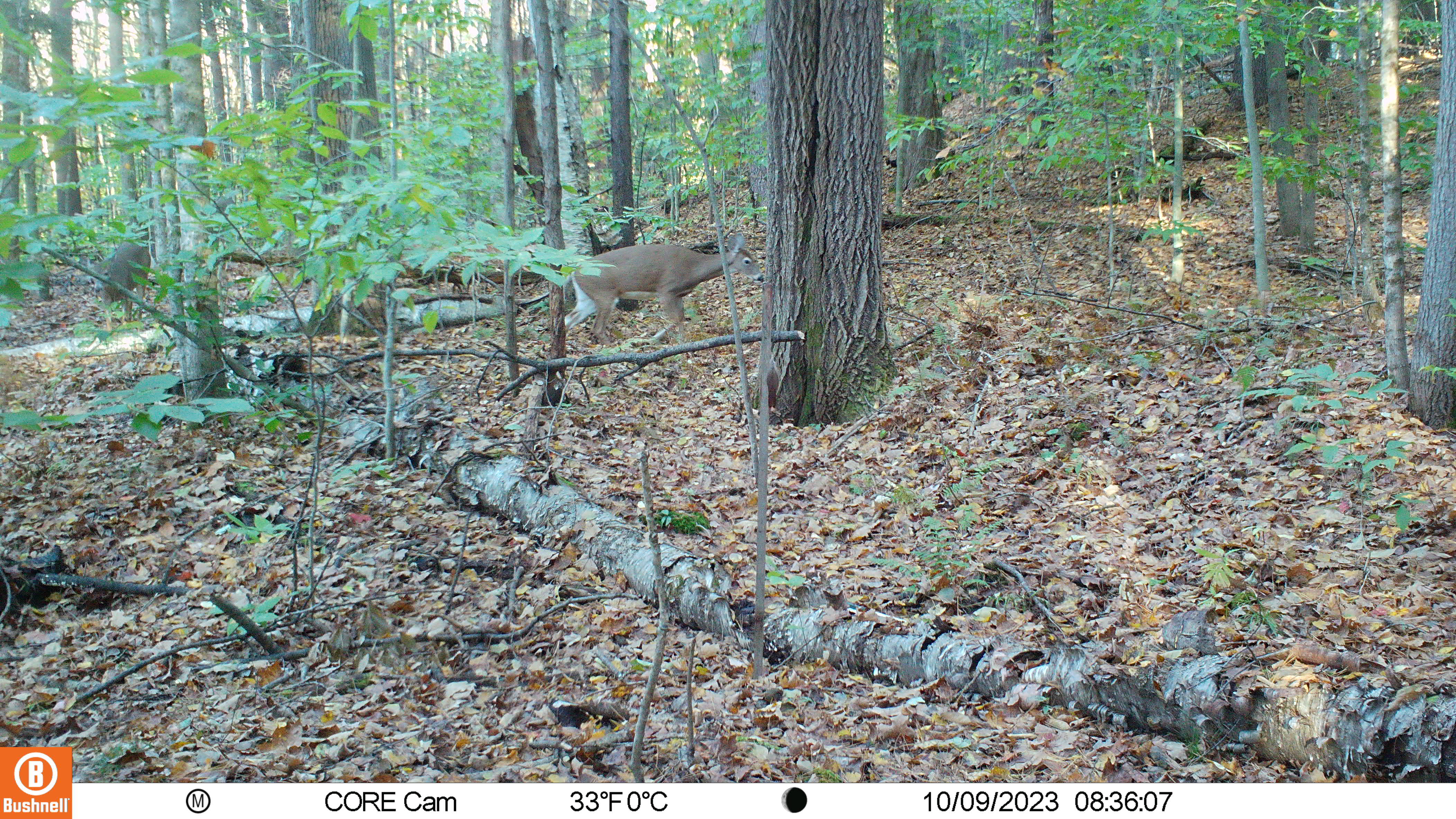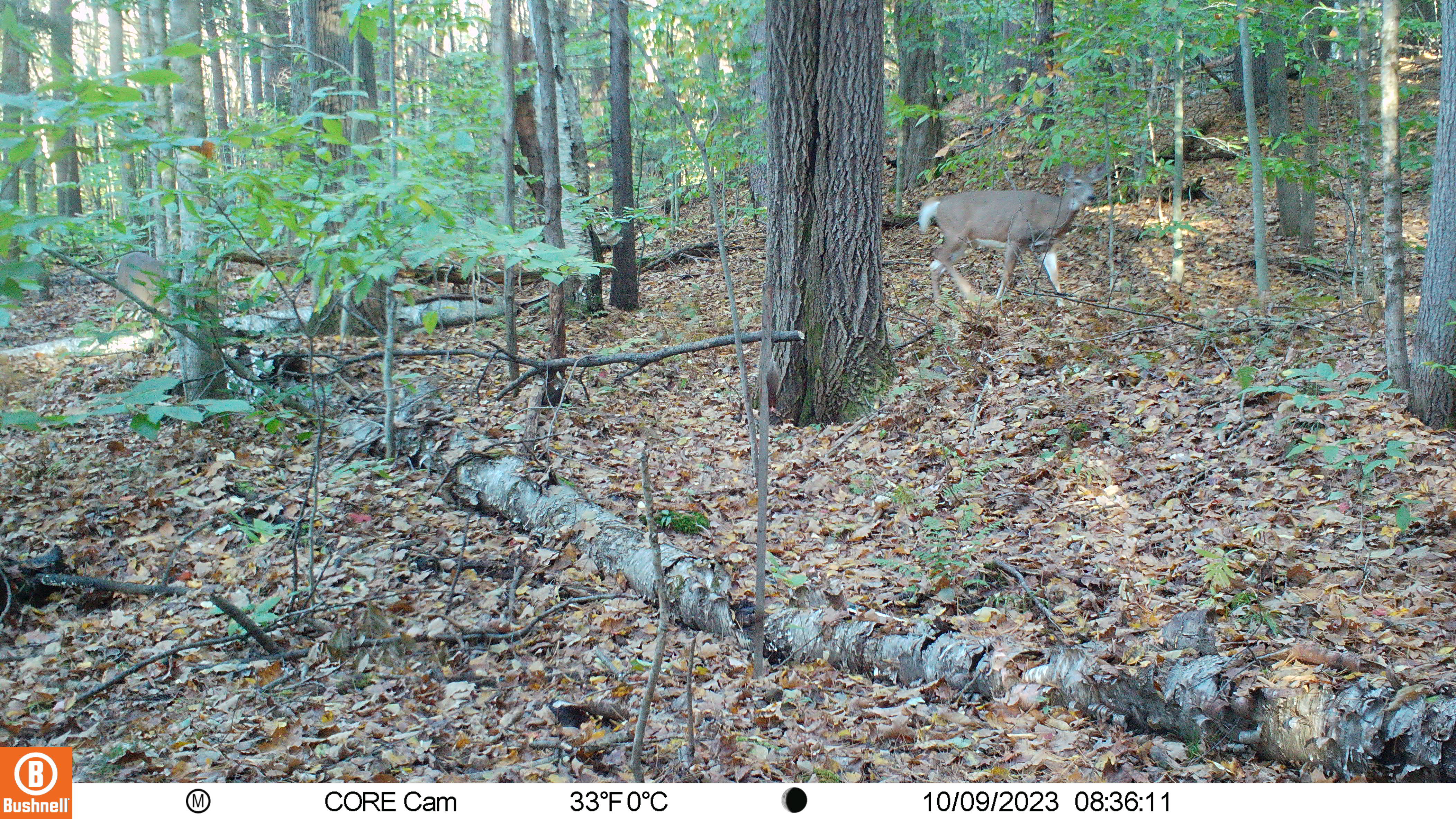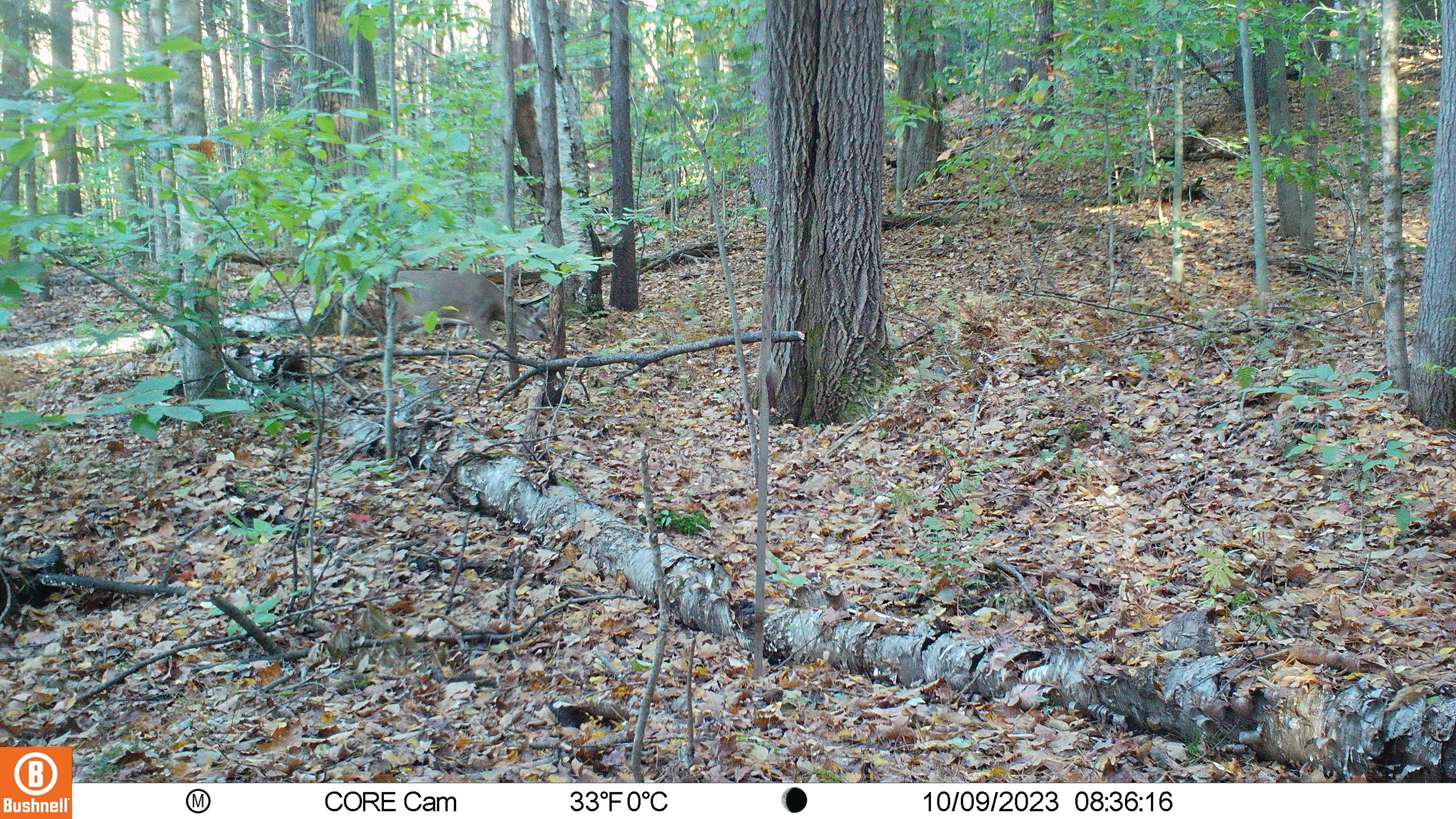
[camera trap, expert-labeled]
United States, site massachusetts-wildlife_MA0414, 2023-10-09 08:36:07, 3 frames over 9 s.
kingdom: Animalia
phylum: Chordata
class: Mammalia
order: Artiodactyla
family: Cervidae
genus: Odocoileus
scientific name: Odocoileus virginianus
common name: white-tailed deer